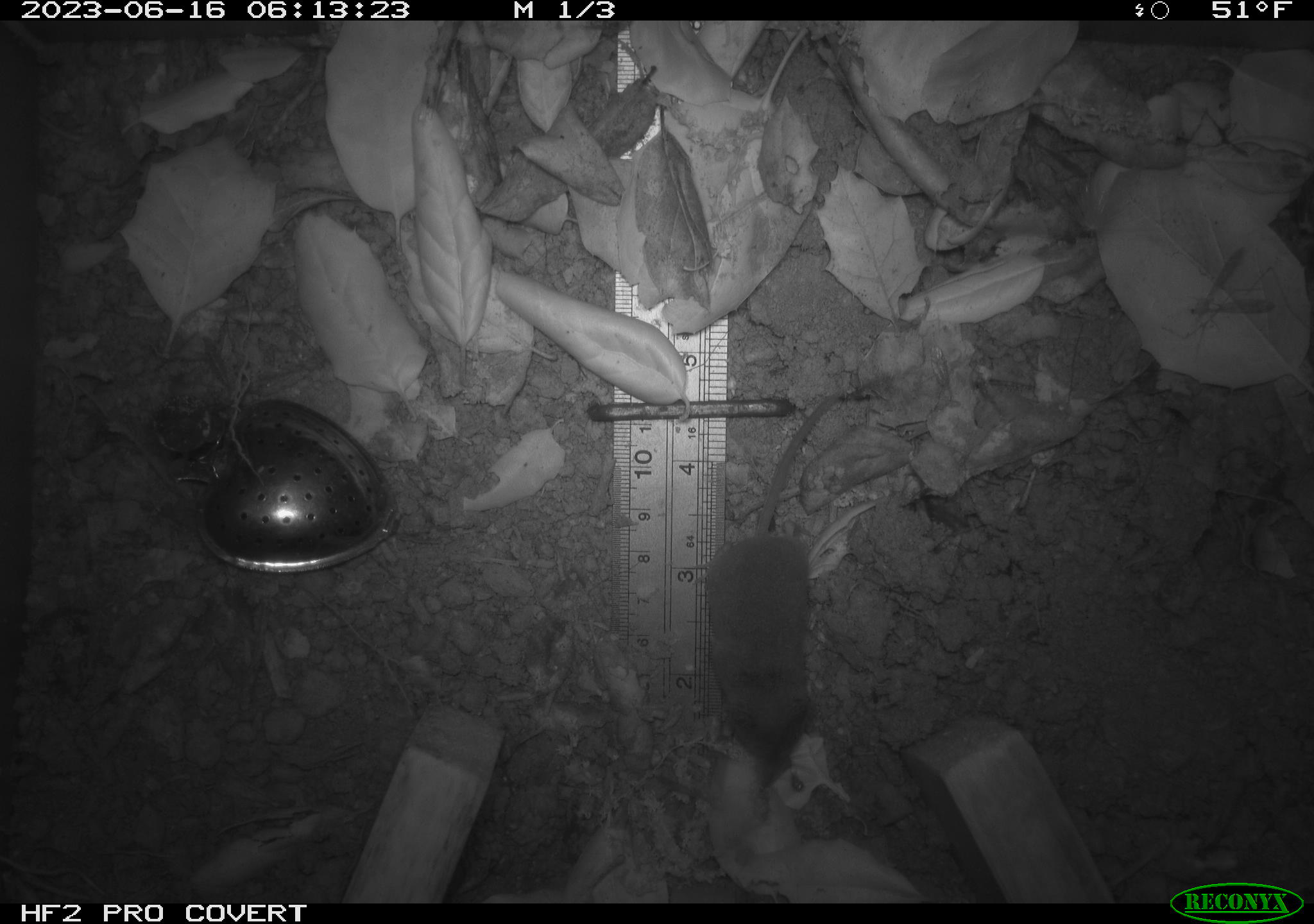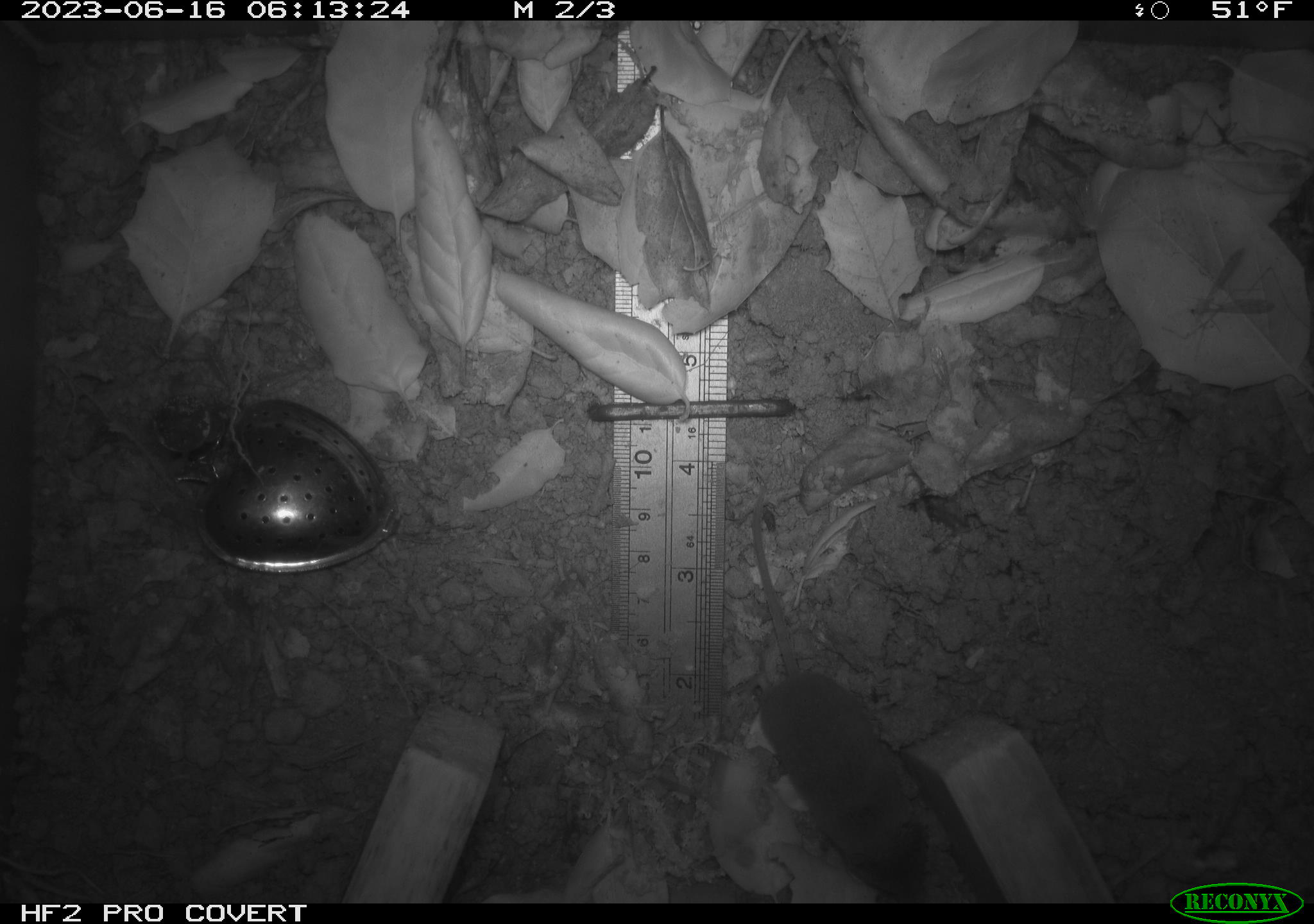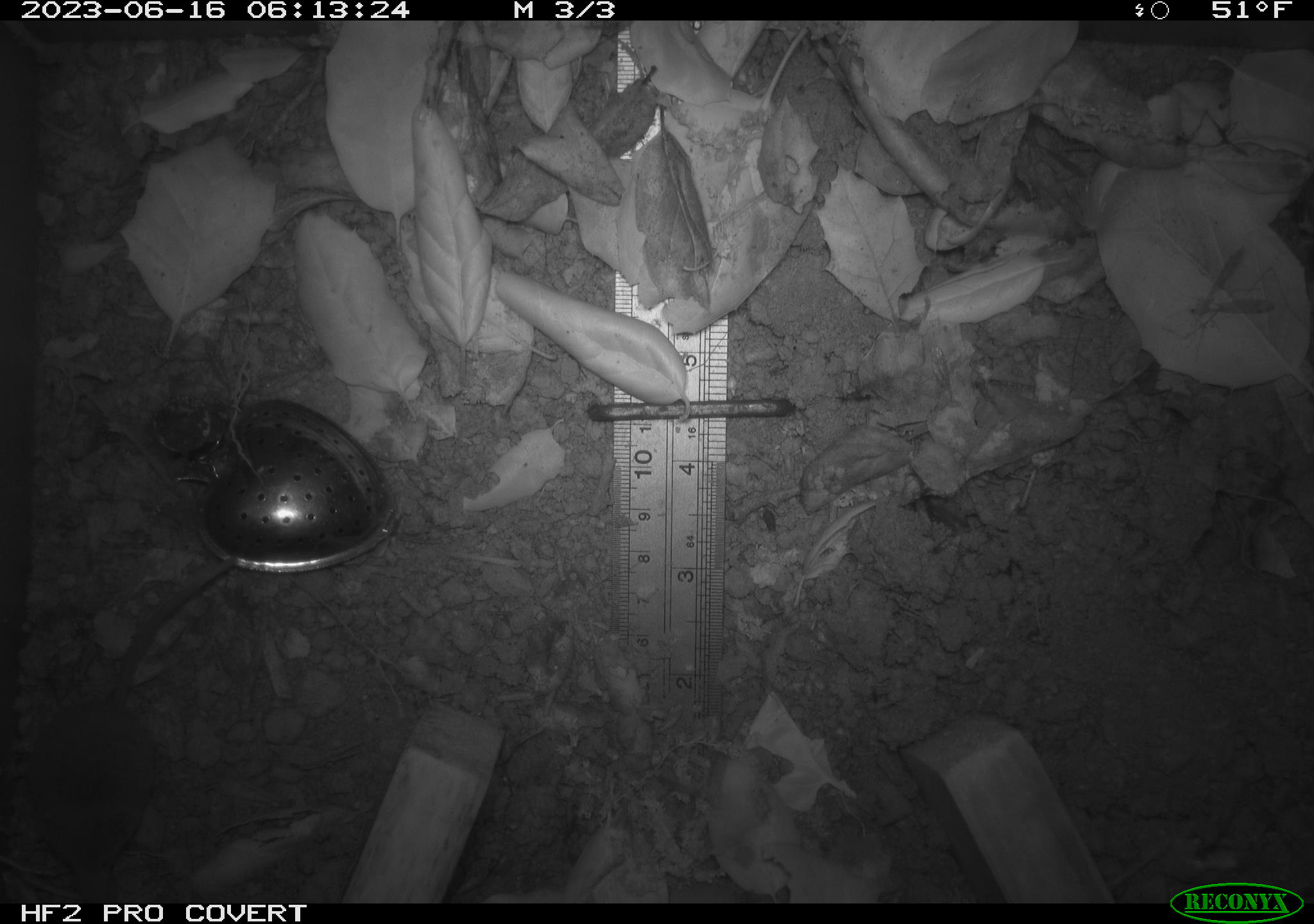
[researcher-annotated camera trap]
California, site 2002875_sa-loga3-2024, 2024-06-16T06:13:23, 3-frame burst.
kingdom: Animalia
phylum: Chordata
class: Mammalia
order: Eulipotyphla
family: Soricidae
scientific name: Soricidae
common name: shrews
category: soricidae family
Soricidae family (shrews) (Soricidae).